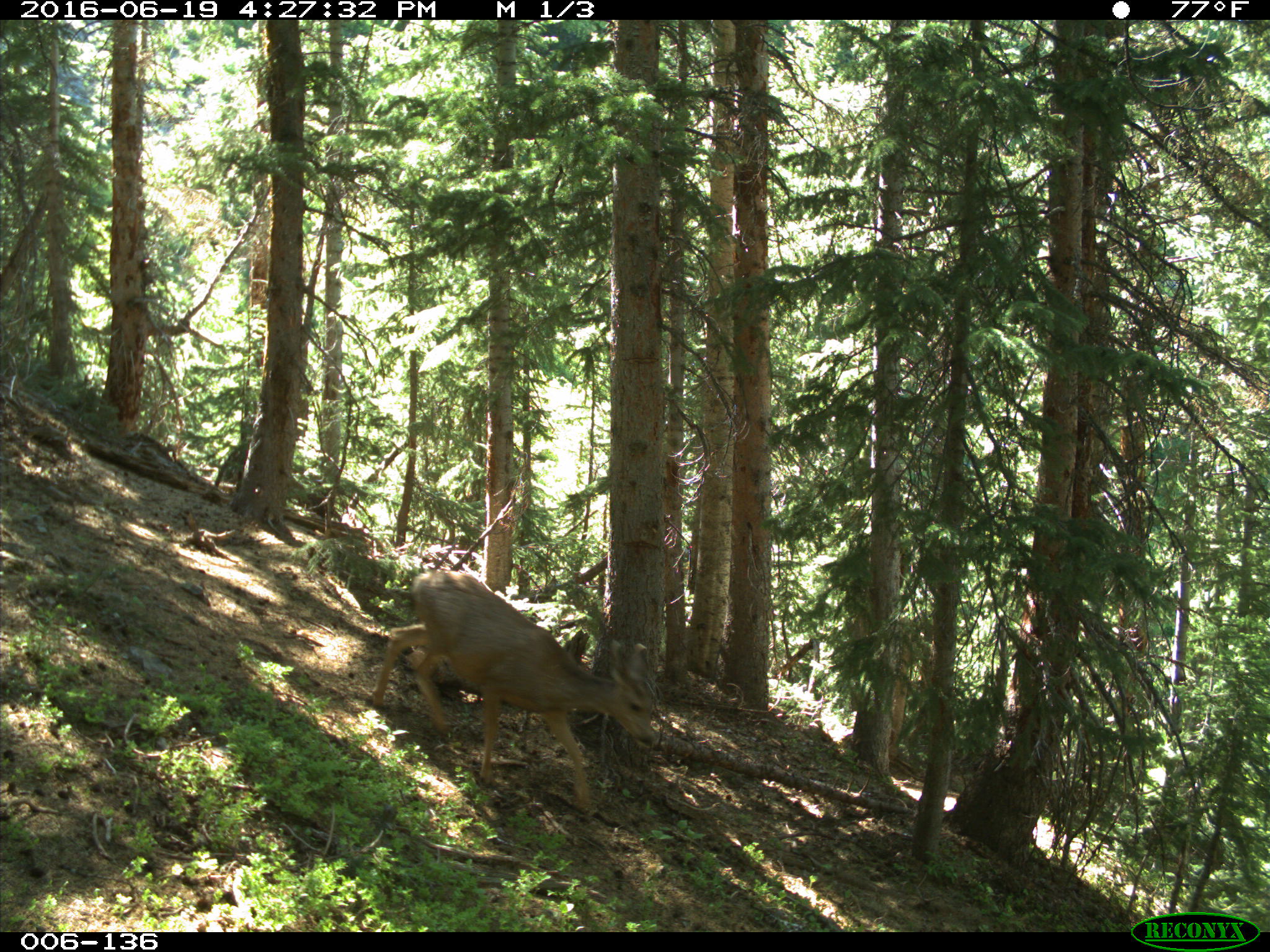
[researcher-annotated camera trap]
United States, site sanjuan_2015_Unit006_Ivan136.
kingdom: Animalia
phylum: Chordata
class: Mammalia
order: Artiodactyla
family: Cervidae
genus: Odocoileus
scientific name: Odocoileus hemionus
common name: mule deer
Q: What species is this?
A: Odocoileus hemionus (mule deer).